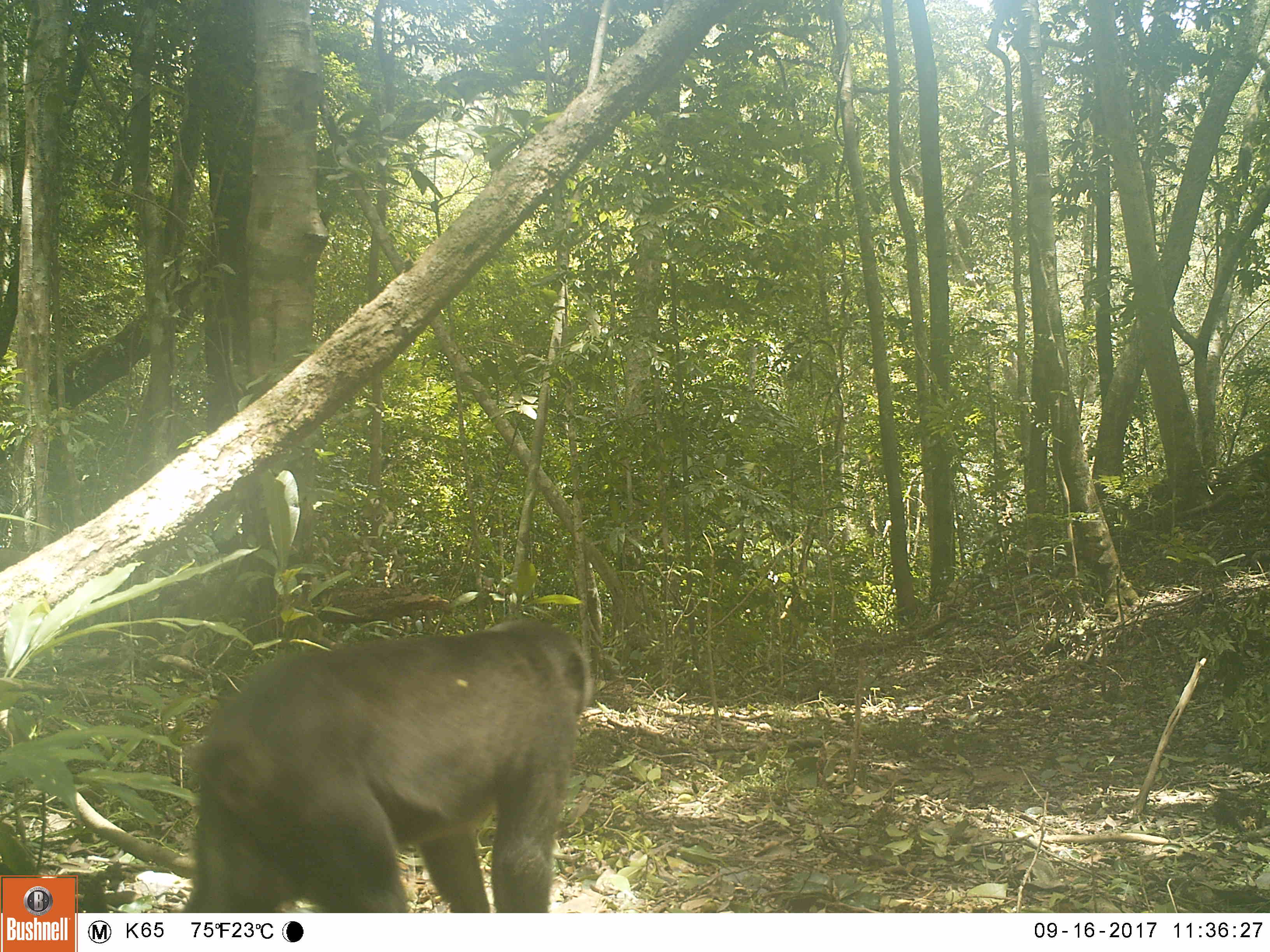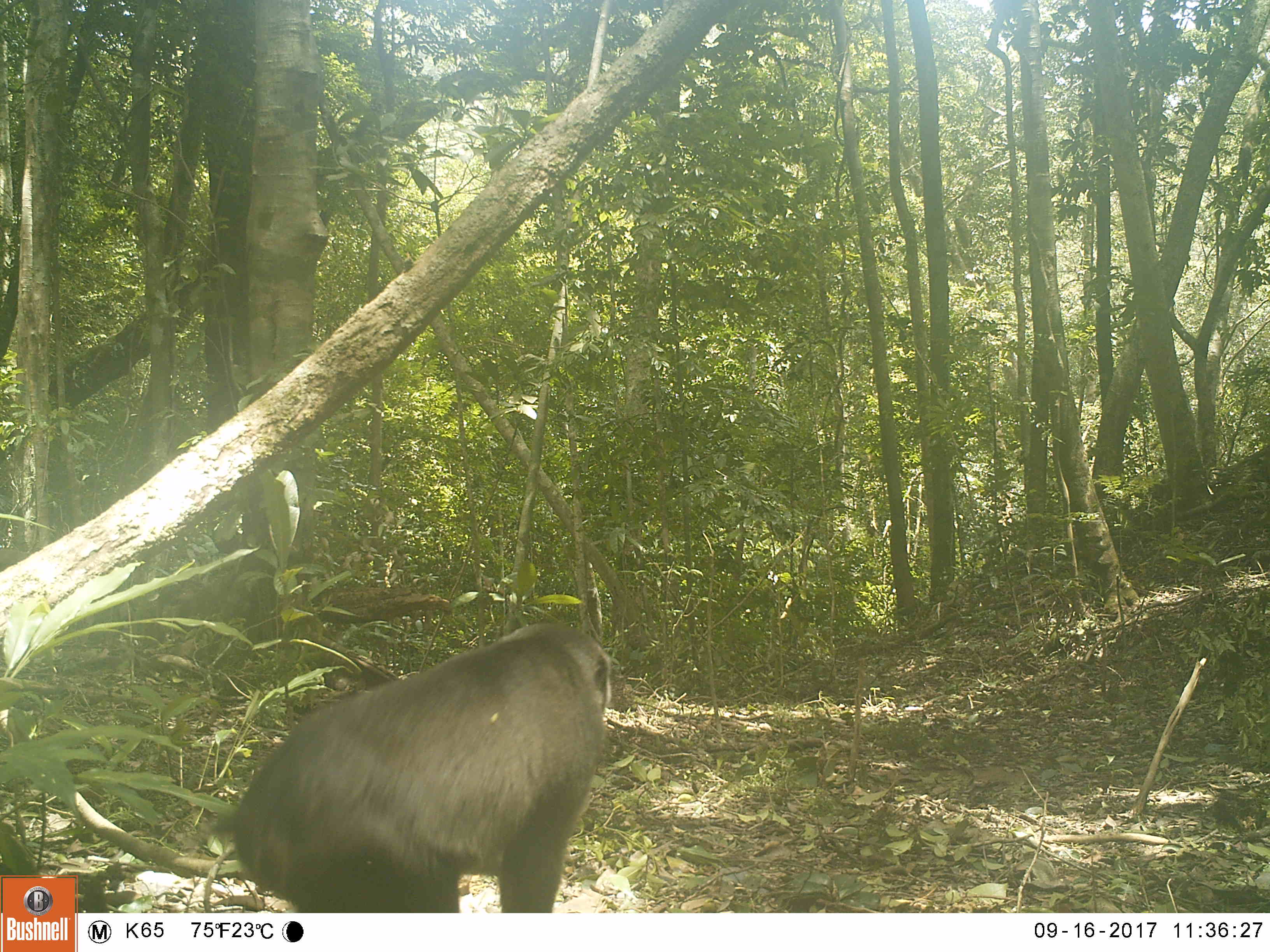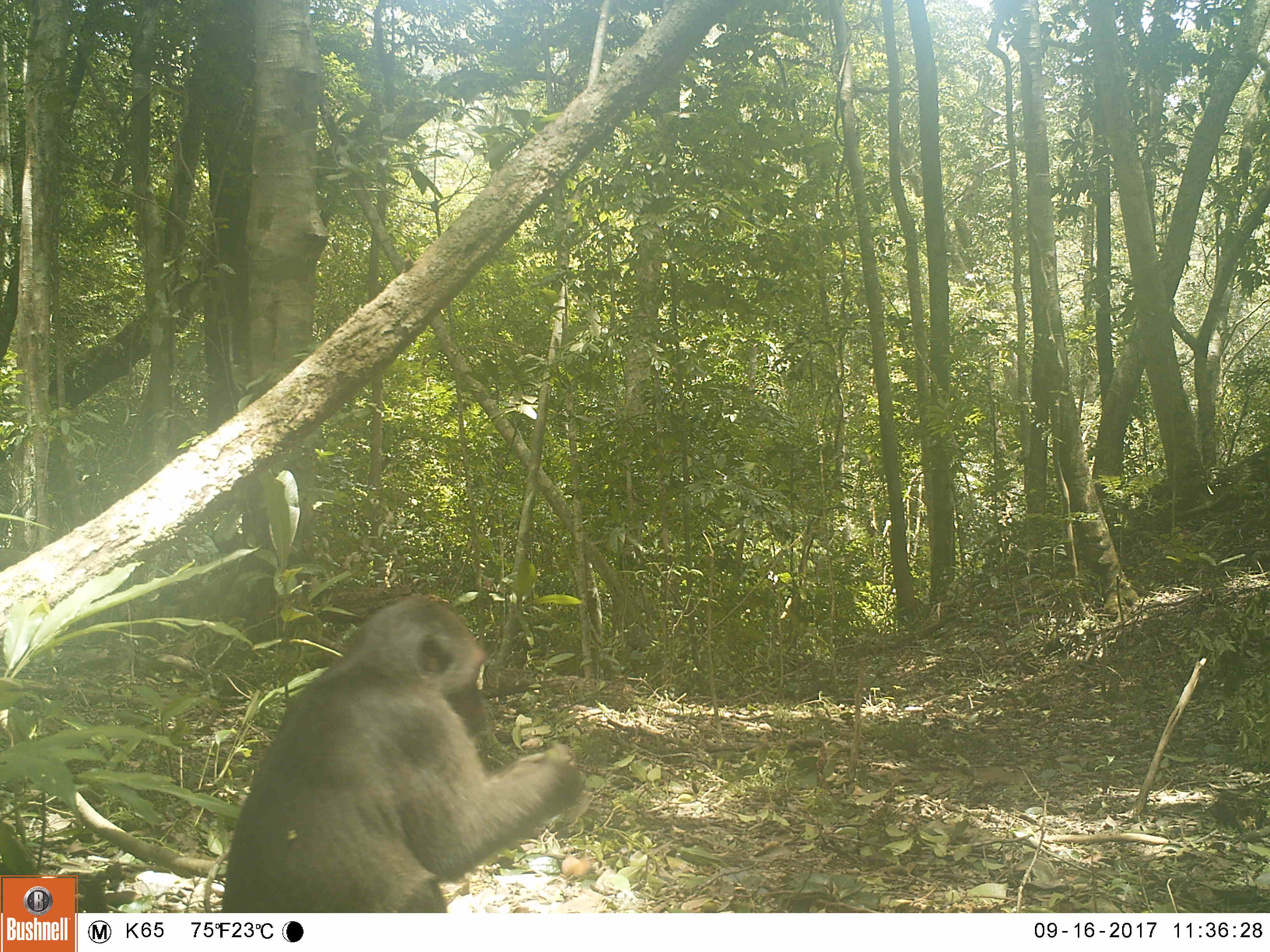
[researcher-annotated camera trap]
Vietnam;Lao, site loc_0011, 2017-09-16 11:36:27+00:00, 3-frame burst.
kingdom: Animalia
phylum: Chordata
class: Mammalia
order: Primates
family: Cercopithecidae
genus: Macaca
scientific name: Macaca arctoides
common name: stump-tailed macaque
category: stump tailed macaque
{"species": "stump tailed macaque (stump-tailed macaque) (Macaca arctoides)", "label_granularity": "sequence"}